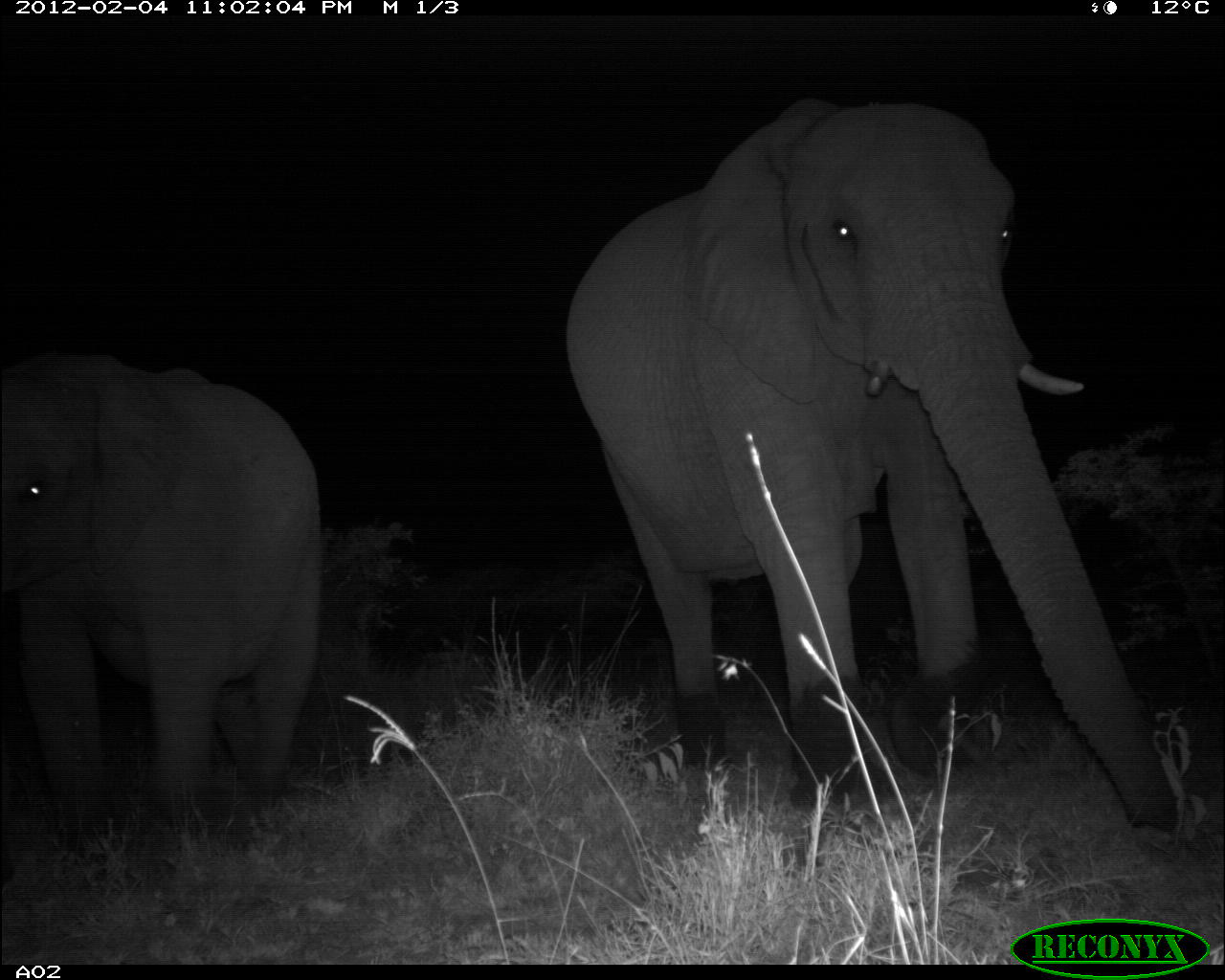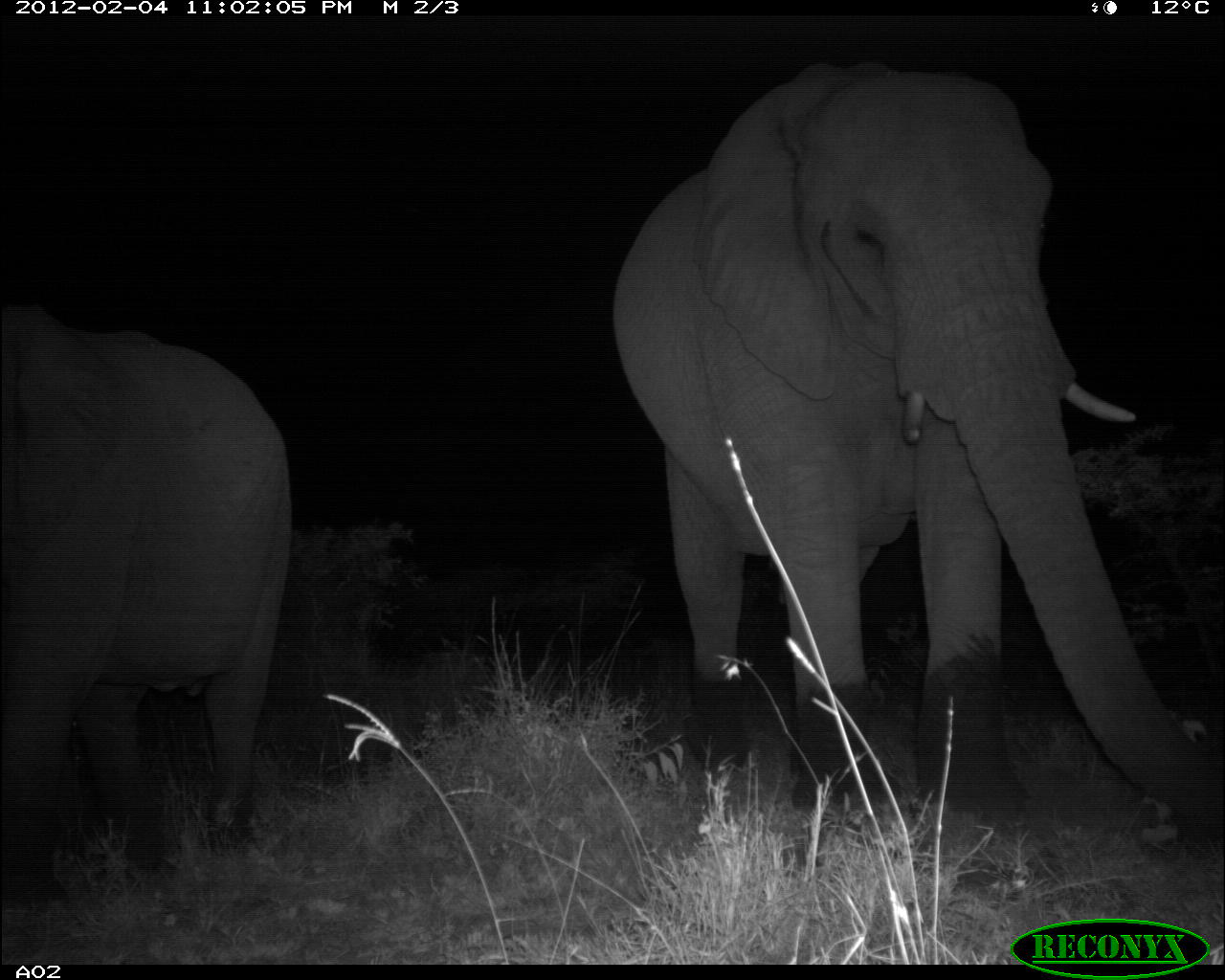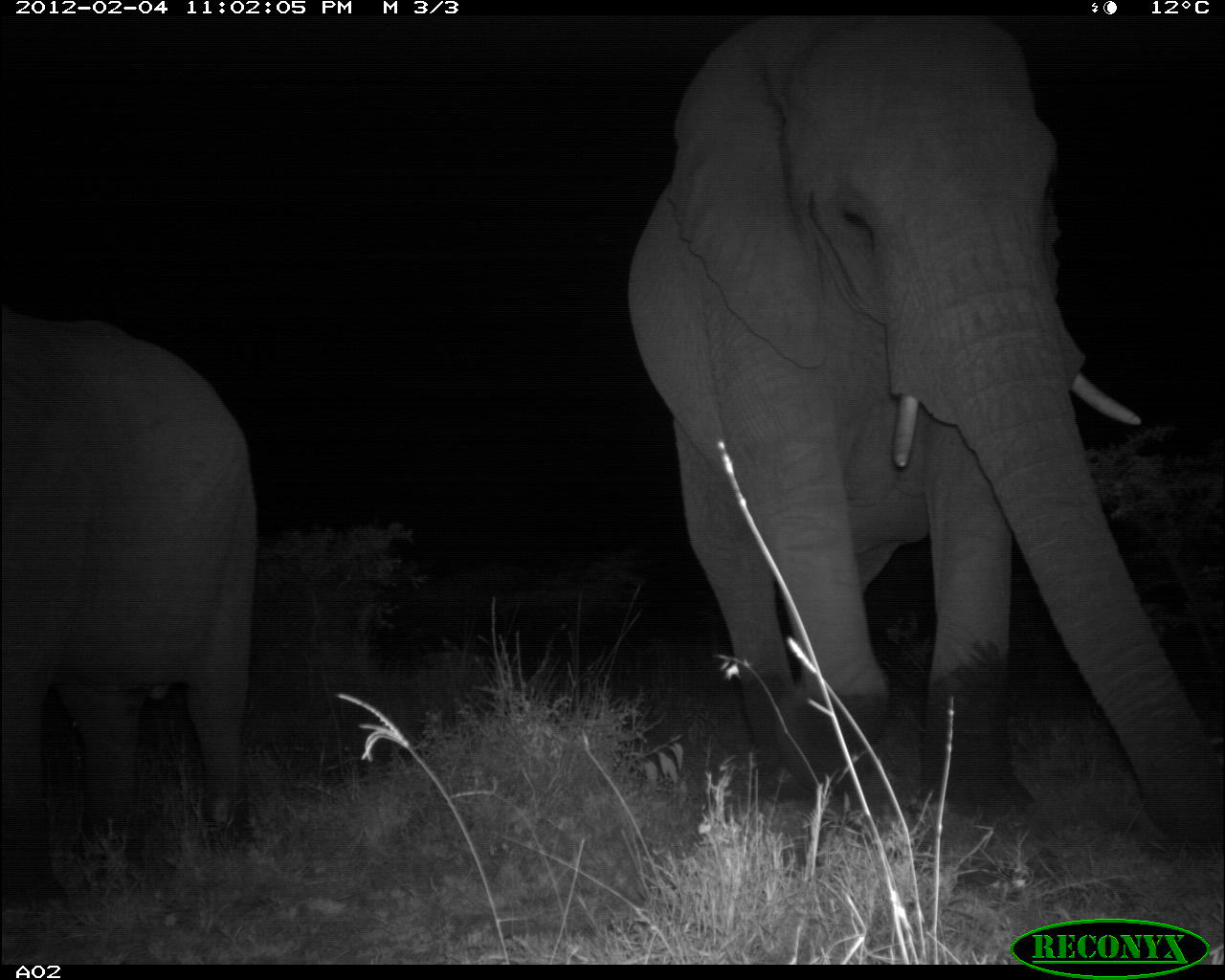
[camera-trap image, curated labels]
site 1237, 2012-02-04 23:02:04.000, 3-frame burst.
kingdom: Animalia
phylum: Chordata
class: Mammalia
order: Proboscidea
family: Elephantidae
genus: Loxodonta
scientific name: Loxodonta africana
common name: african bush elephant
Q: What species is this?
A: Loxodonta africana (african bush elephant).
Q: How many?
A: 2.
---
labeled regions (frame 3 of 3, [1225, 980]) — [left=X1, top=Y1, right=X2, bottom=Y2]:
loxodonta africana: [left=622, top=13, right=1225, bottom=859]; [left=0, top=295, right=269, bottom=915]